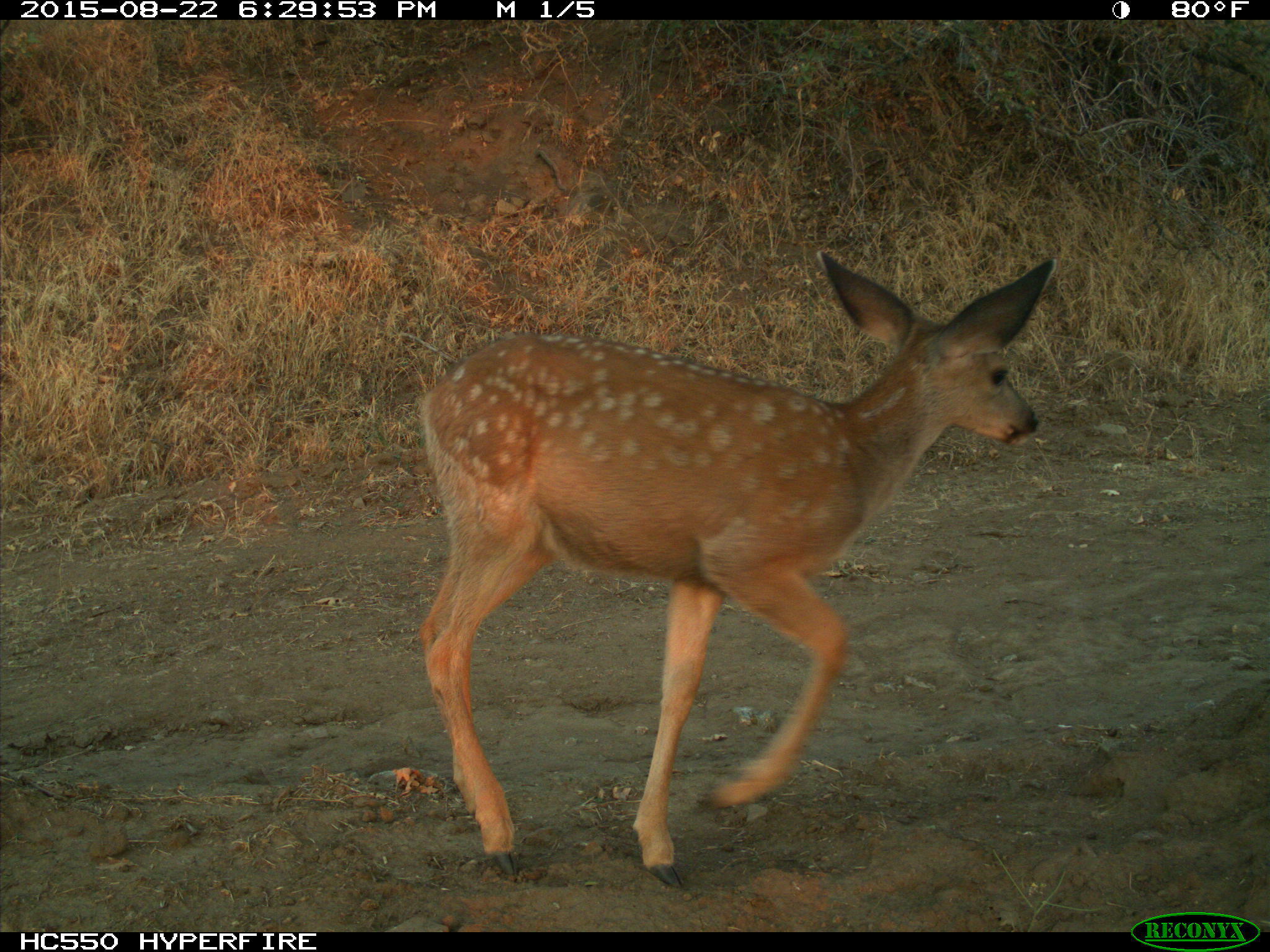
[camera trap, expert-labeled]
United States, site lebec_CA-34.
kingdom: Animalia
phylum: Chordata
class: Mammalia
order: Artiodactyla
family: Cervidae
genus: Odocoileus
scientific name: Odocoileus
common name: deer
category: unidentified deer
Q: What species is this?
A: Unidentified deer (deer) (Odocoileus).